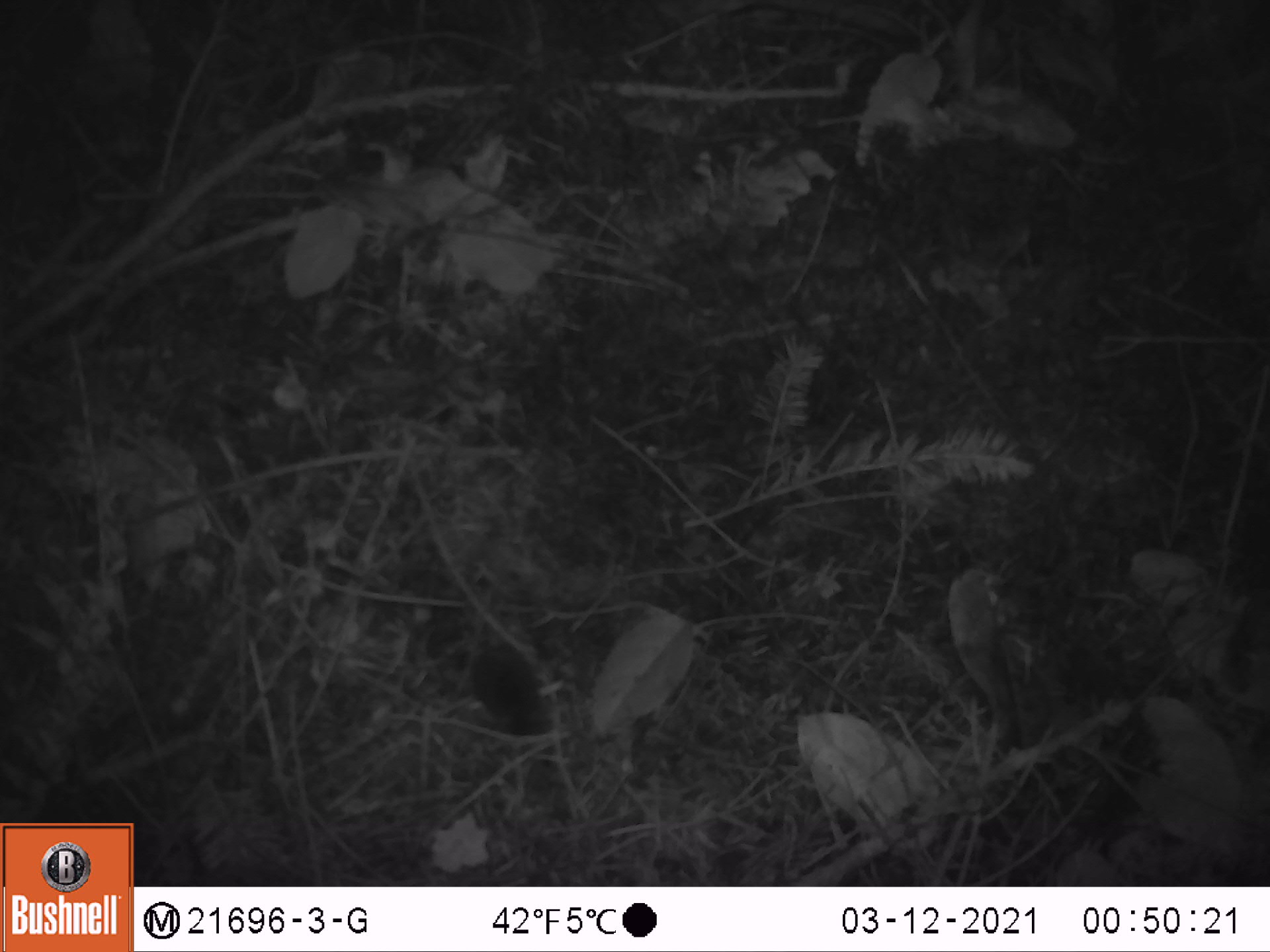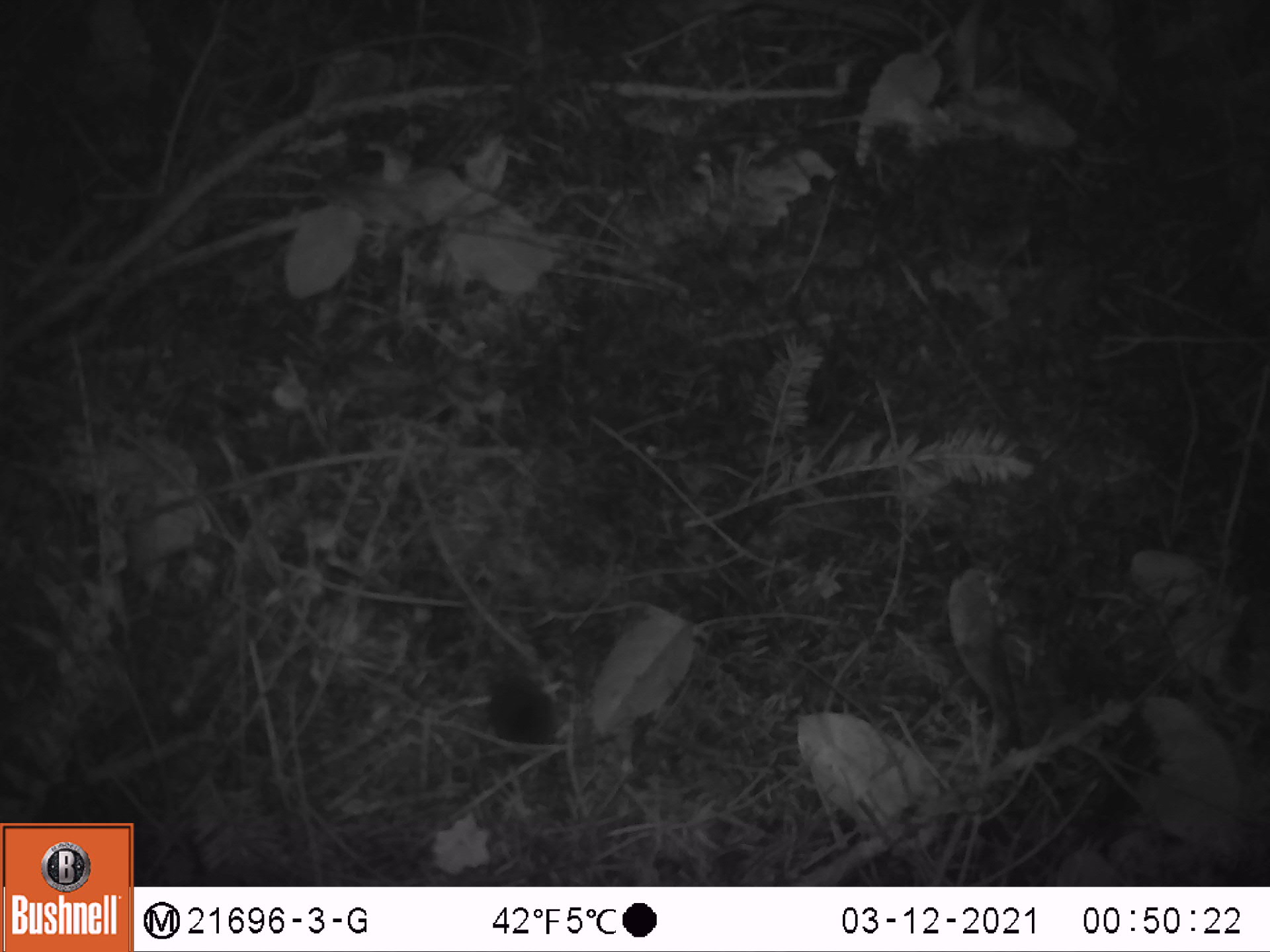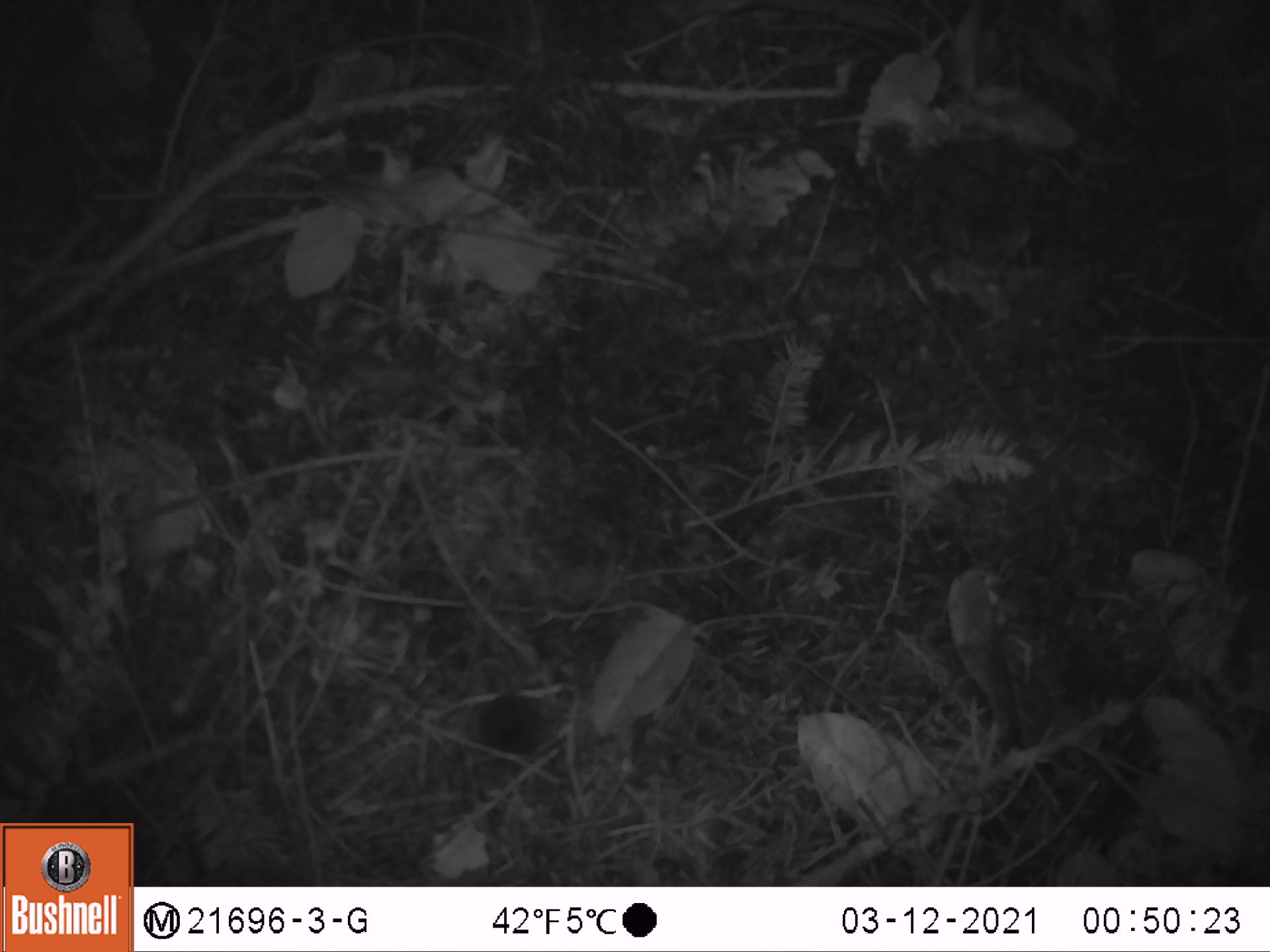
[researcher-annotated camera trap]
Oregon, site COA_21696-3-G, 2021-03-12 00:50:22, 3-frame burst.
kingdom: Animalia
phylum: Chordata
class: Mammalia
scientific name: Mammalia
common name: small mammal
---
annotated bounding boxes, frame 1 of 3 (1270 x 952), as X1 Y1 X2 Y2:
small mammal: 400 546 594 773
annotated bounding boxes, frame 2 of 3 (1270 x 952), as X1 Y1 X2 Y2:
small mammal: 421 608 619 817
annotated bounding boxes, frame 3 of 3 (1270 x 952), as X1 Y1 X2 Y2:
small mammal: 415 641 603 803